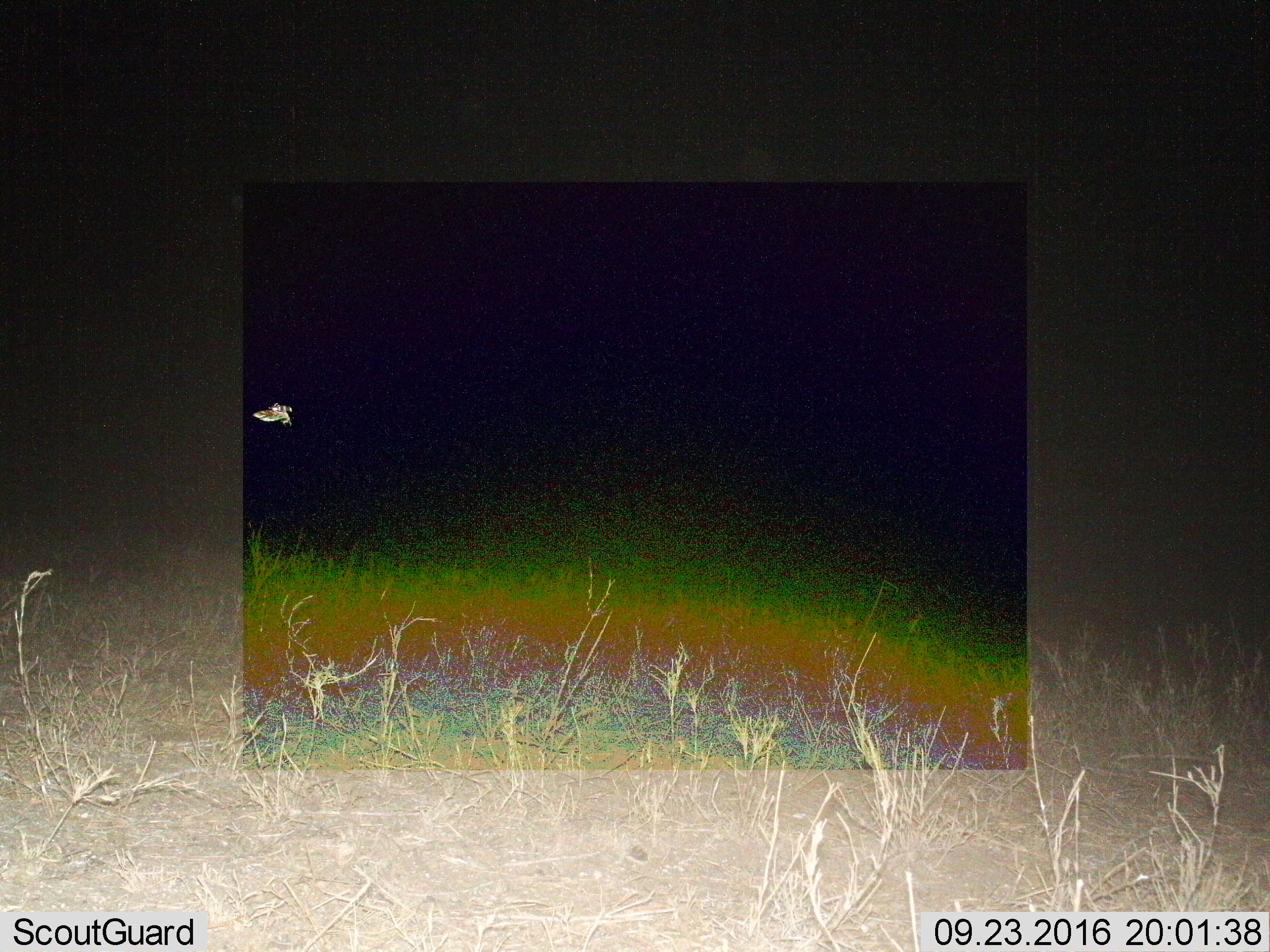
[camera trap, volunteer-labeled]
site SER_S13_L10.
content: unidentified animal